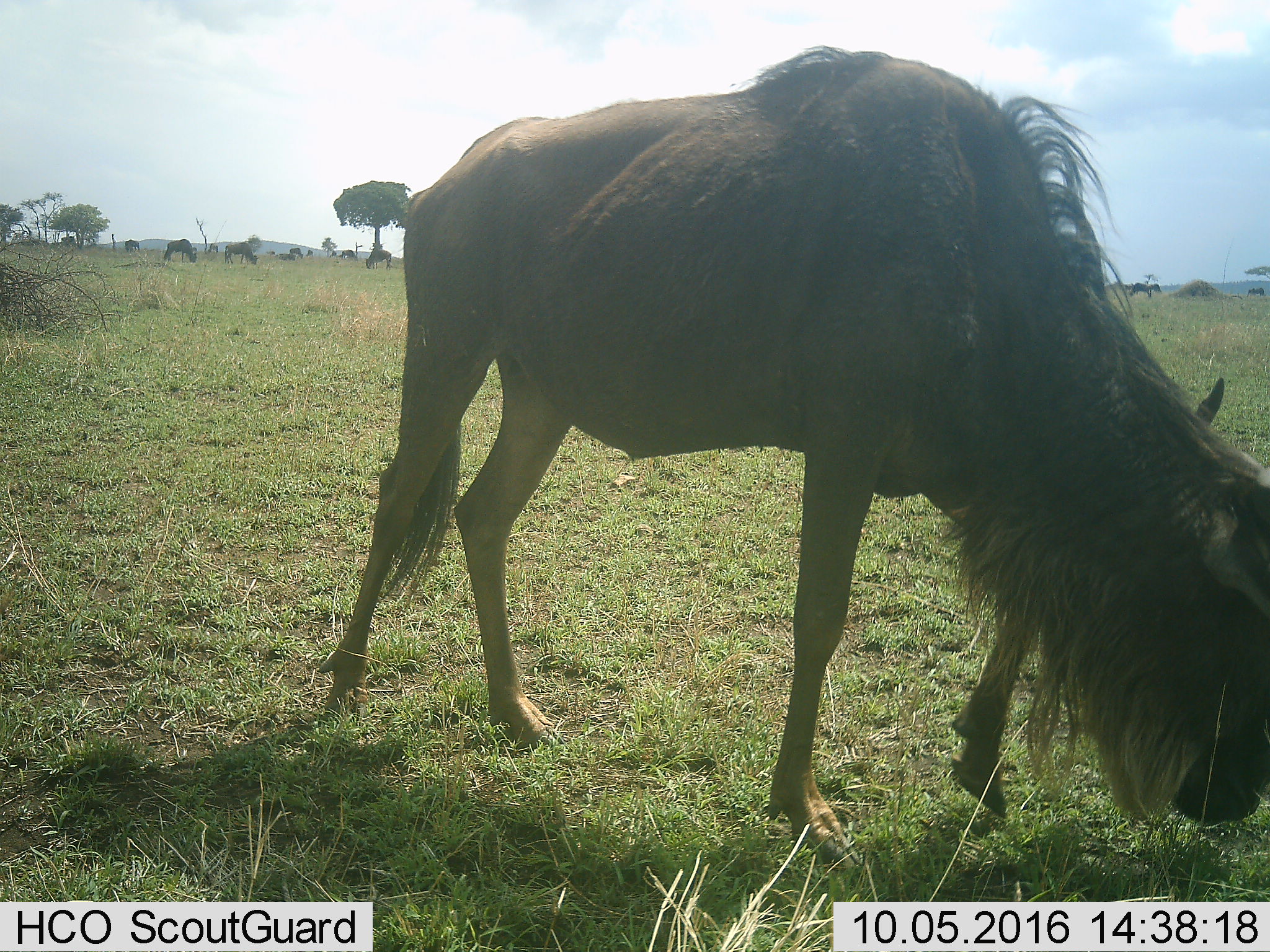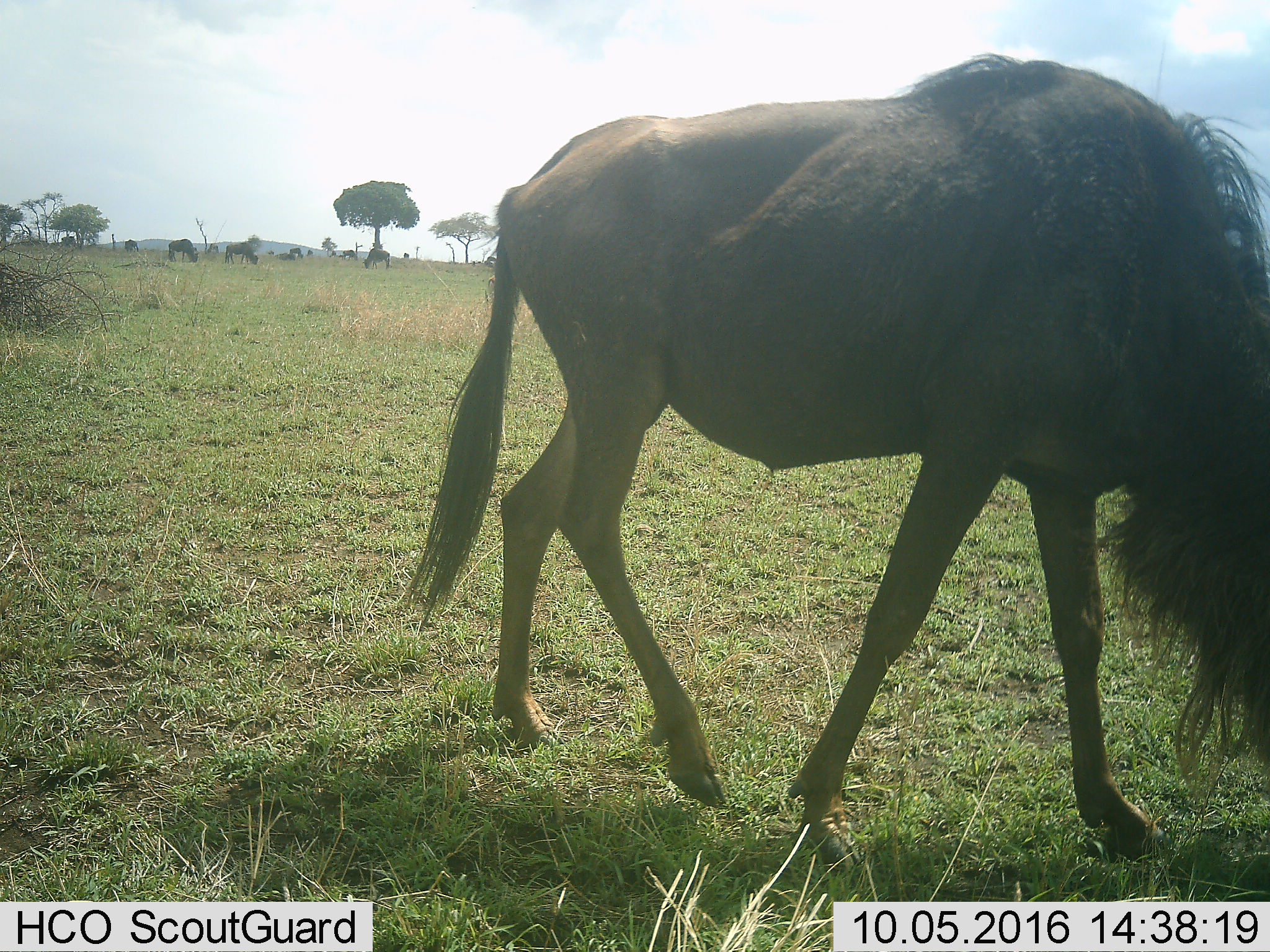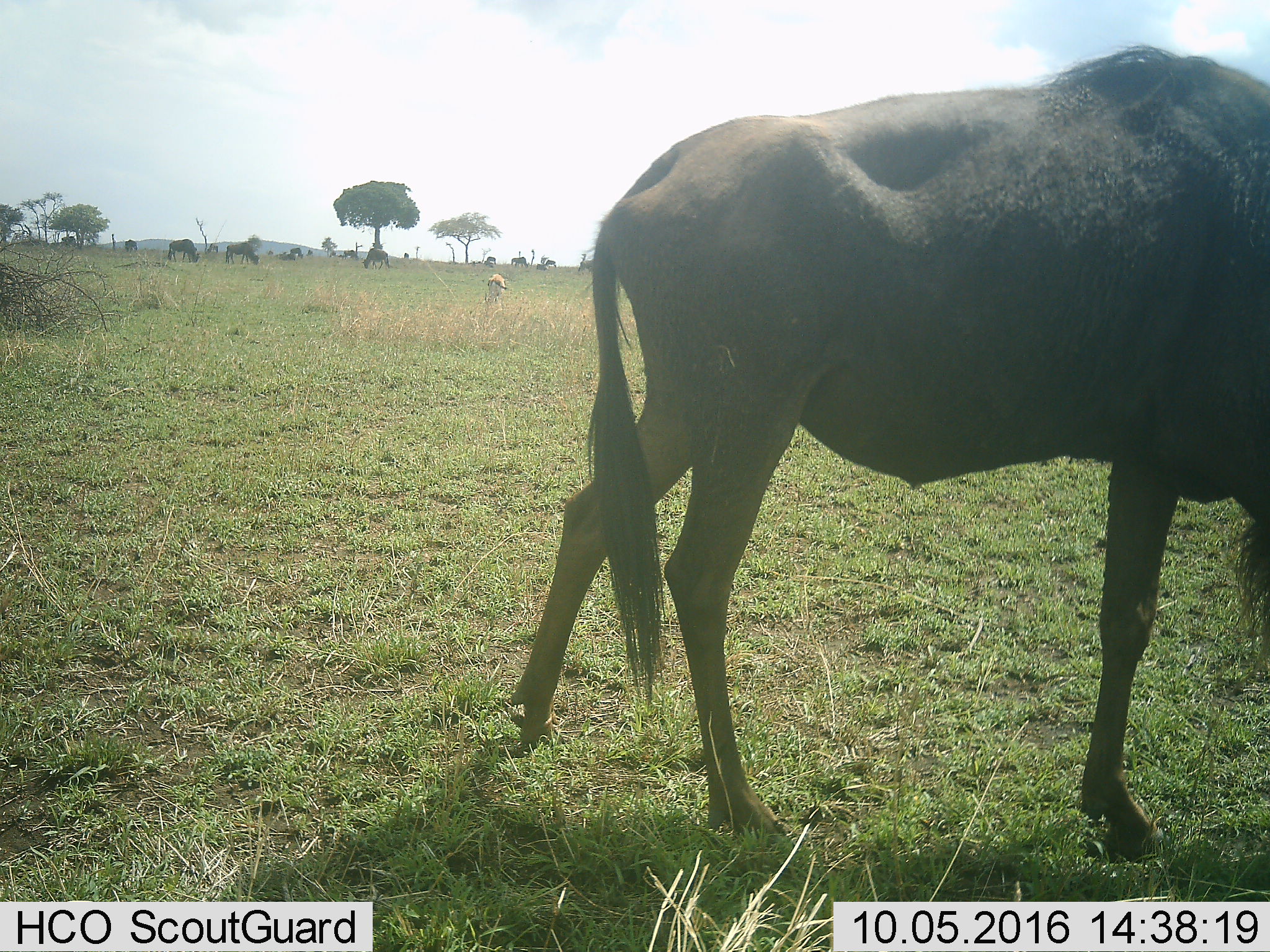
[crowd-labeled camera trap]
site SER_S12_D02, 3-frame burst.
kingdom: Animalia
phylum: Chordata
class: Mammalia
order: Artiodactyla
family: Bovidae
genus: Connochaetes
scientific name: Connochaetes taurinus taurinus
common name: blue wildebeest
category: wildebeestblue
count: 11-50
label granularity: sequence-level